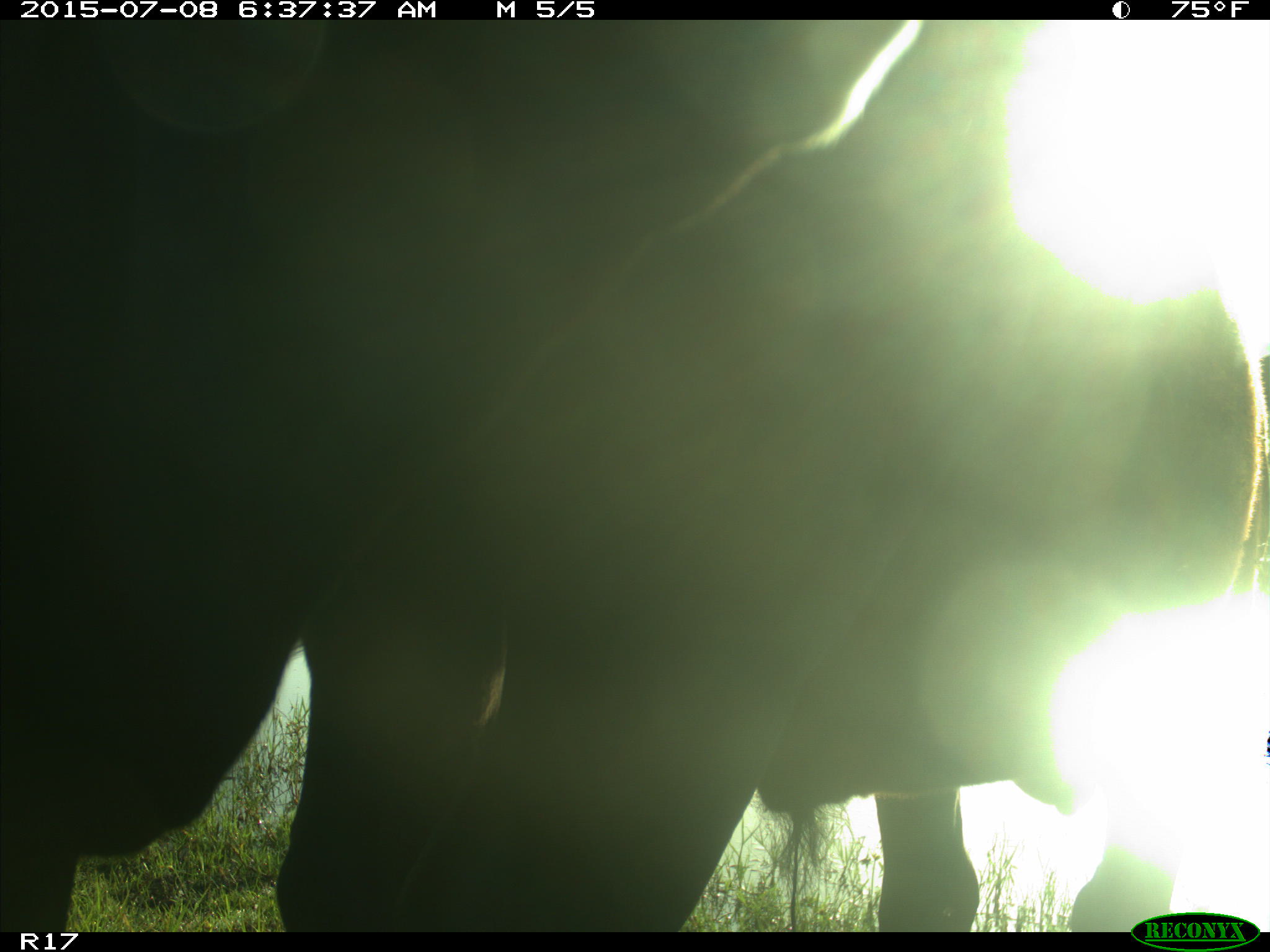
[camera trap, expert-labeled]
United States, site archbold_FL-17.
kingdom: Animalia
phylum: Chordata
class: Mammalia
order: Artiodactyla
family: Bovidae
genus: Bos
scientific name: Bos taurus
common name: domestic cow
Bos taurus (domestic cow).